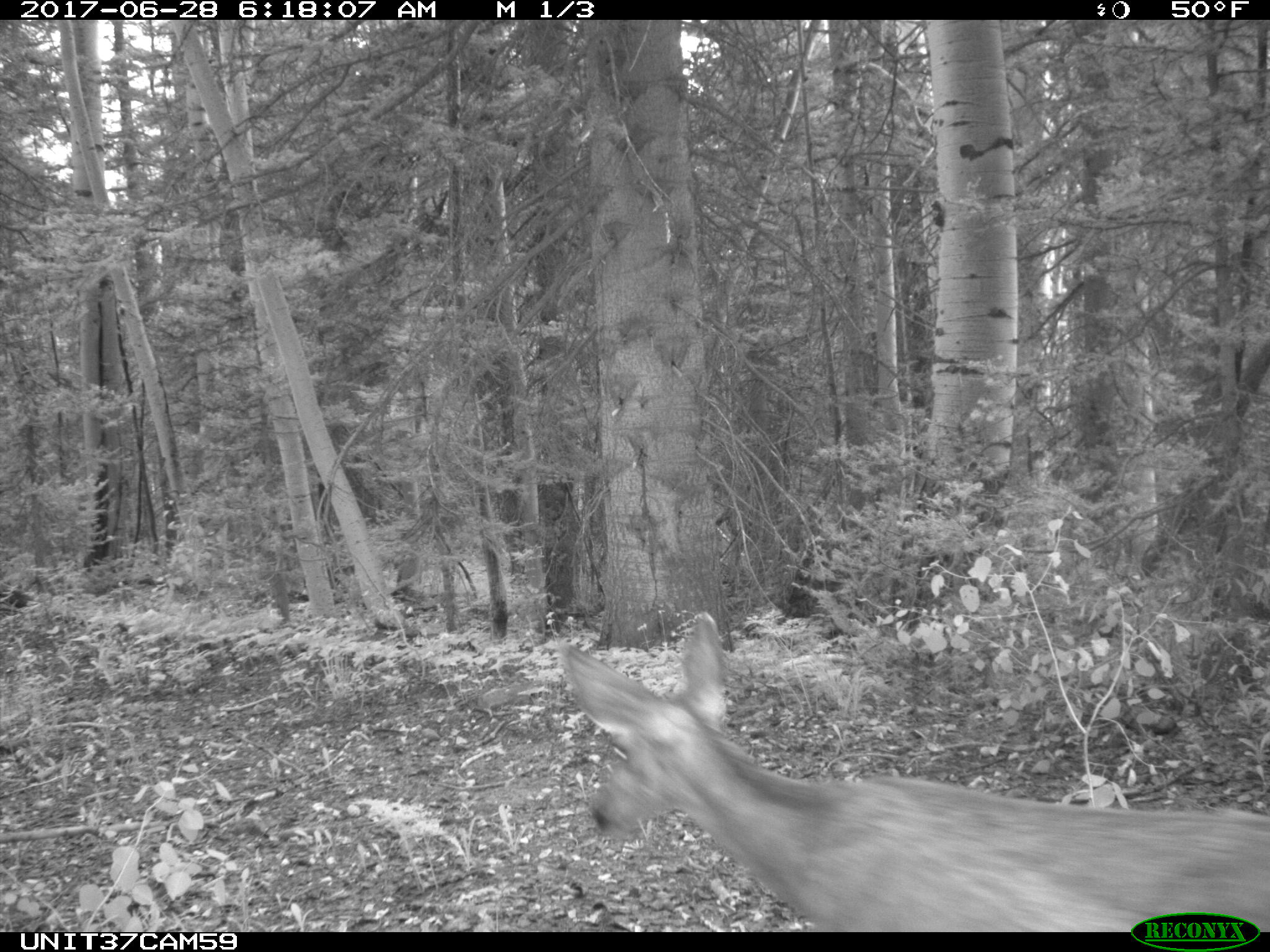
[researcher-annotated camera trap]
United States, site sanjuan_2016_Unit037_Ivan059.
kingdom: Animalia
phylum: Chordata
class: Mammalia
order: Artiodactyla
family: Cervidae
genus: Odocoileus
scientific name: Odocoileus hemionus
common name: mule deer